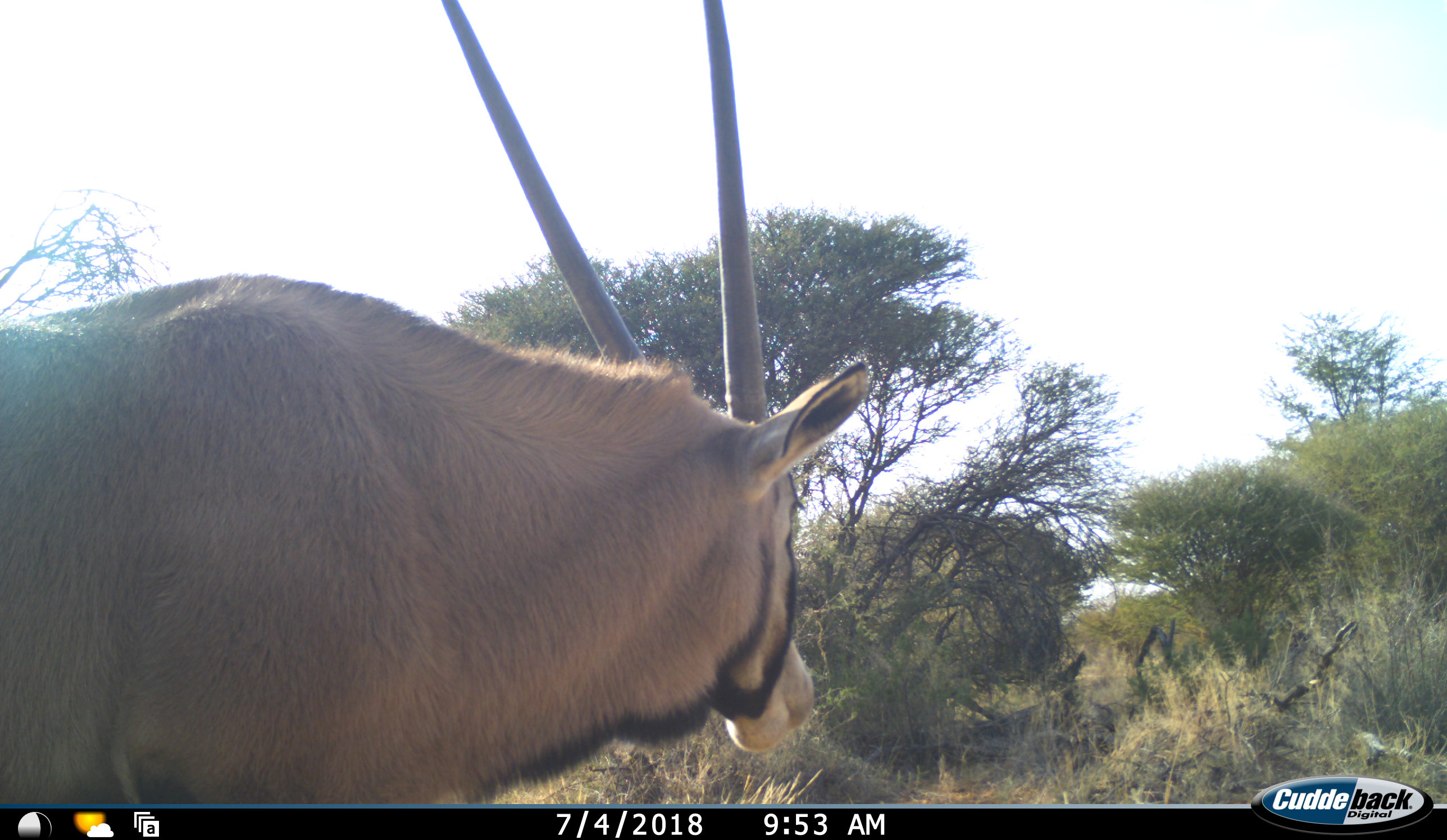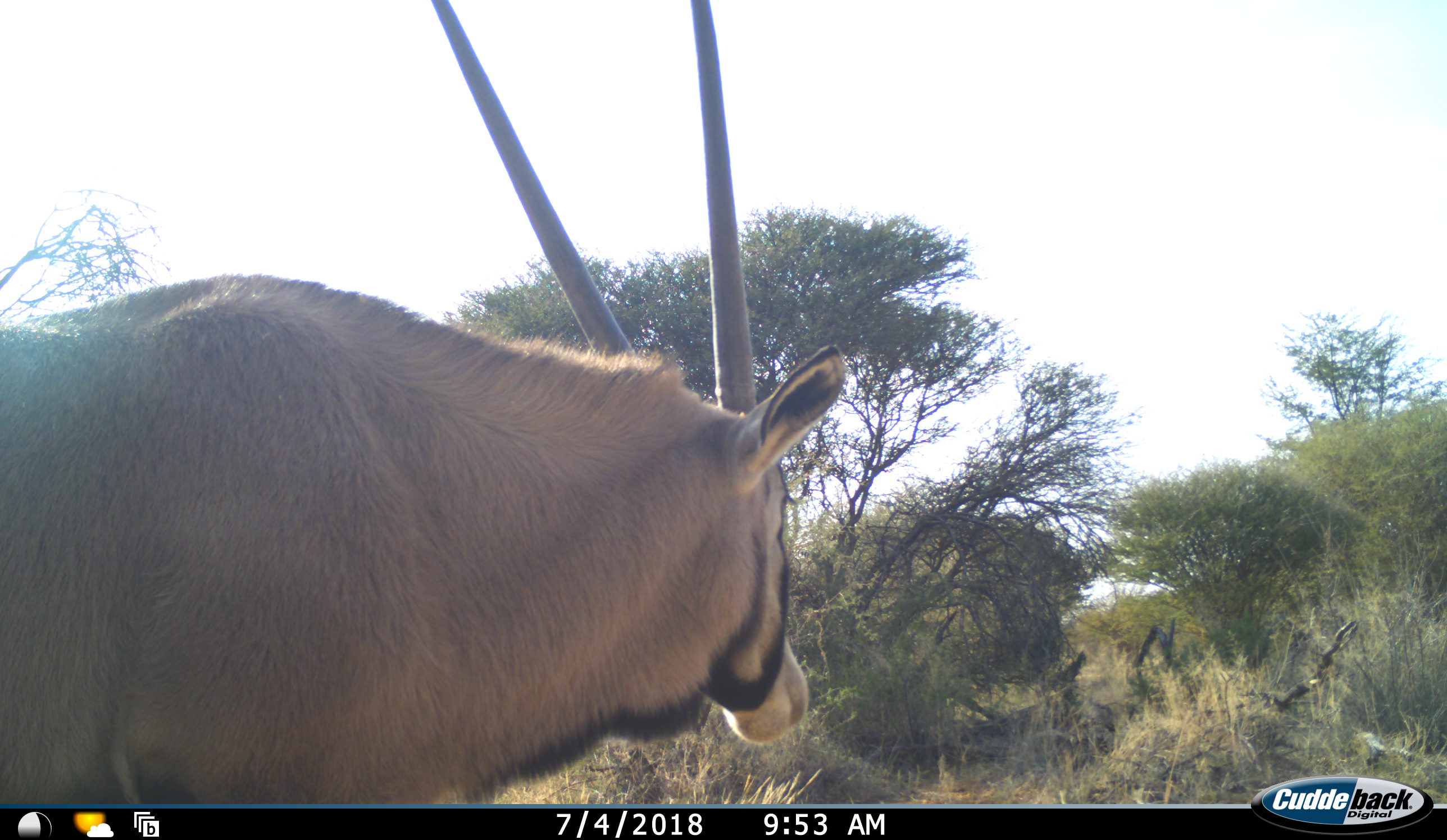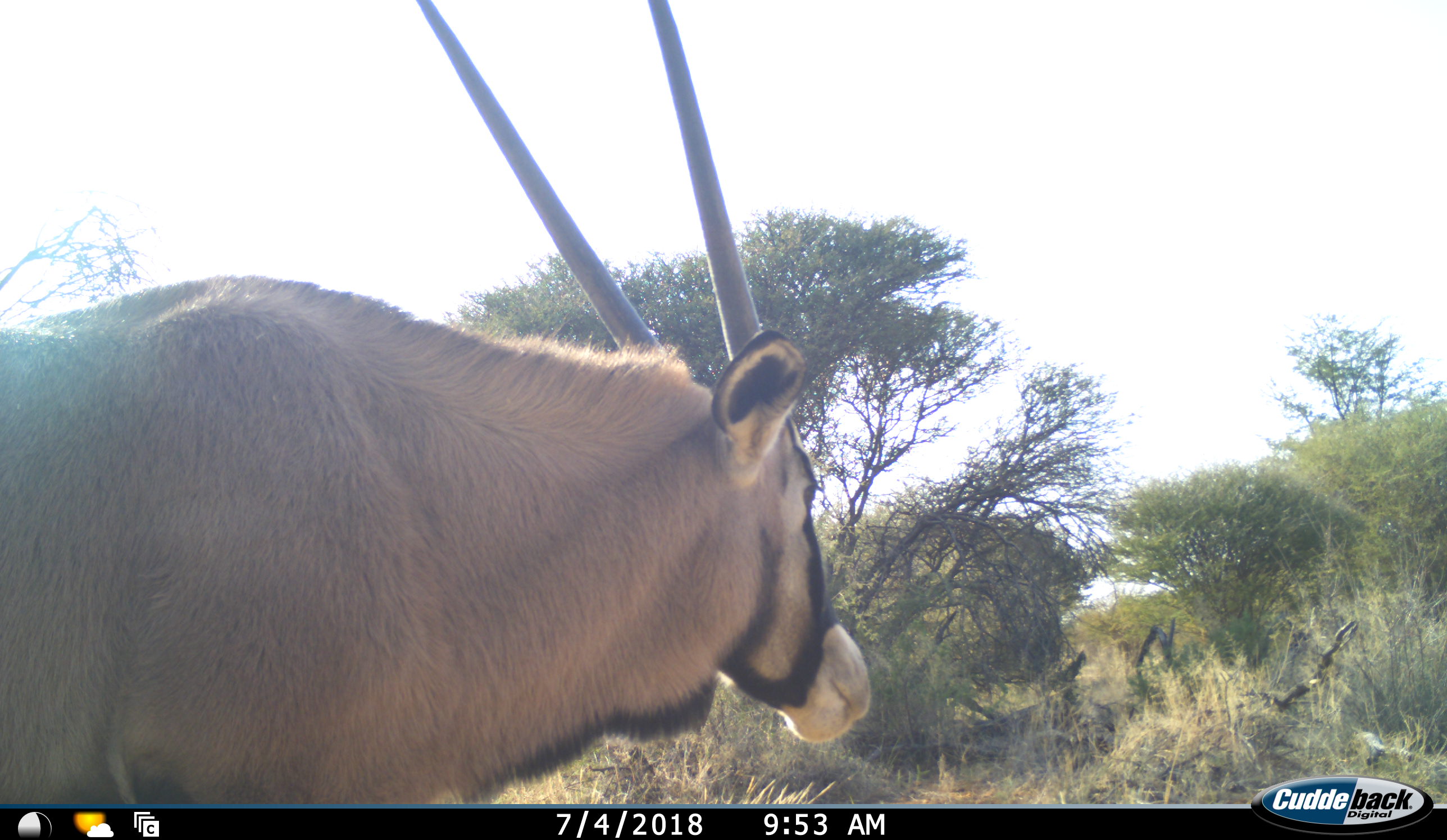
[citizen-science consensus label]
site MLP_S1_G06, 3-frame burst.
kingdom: Animalia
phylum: Chordata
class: Mammalia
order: Artiodactyla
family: Bovidae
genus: Oryx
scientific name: Oryx gazella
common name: gemsbok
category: oryx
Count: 1.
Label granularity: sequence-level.